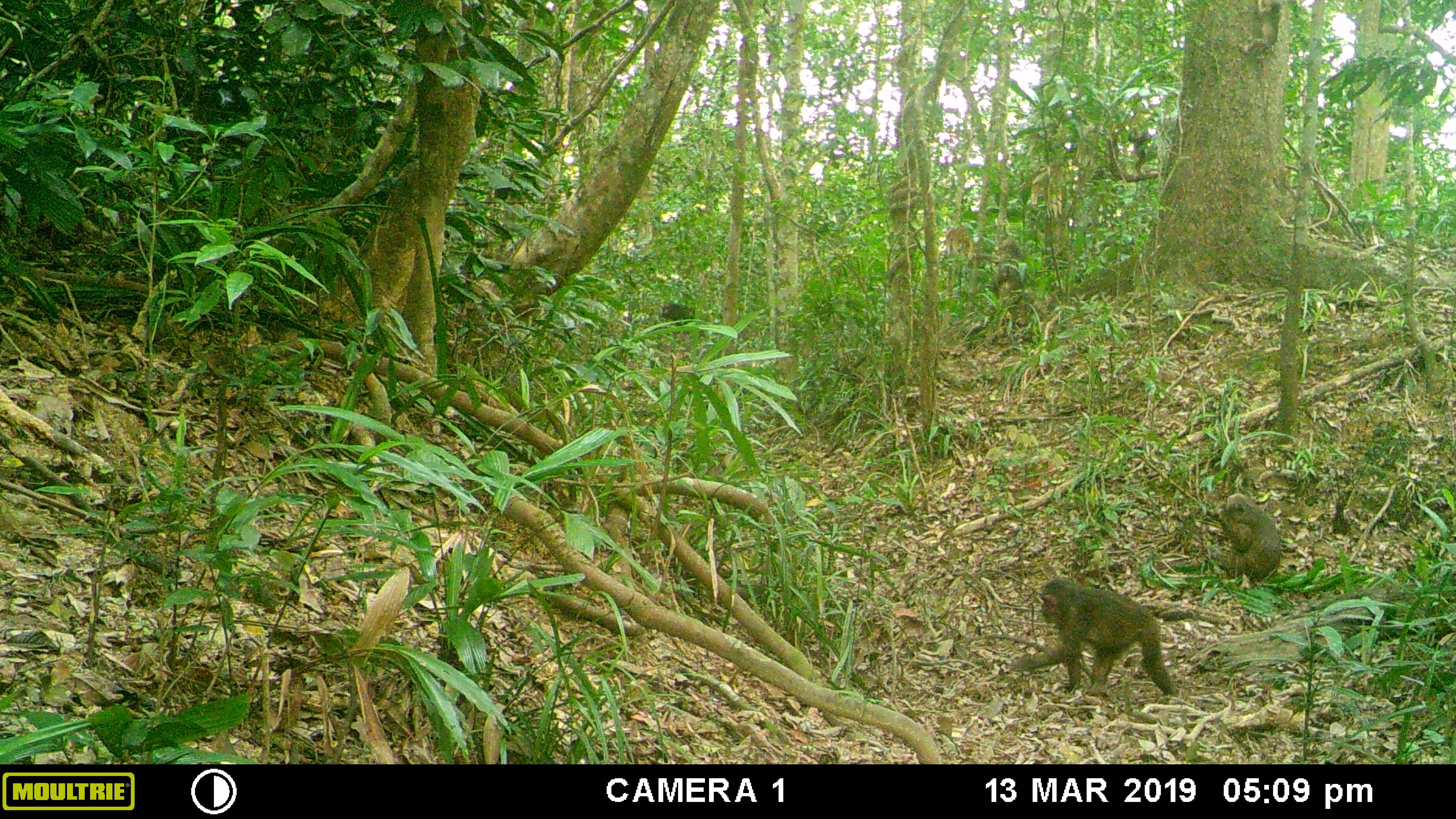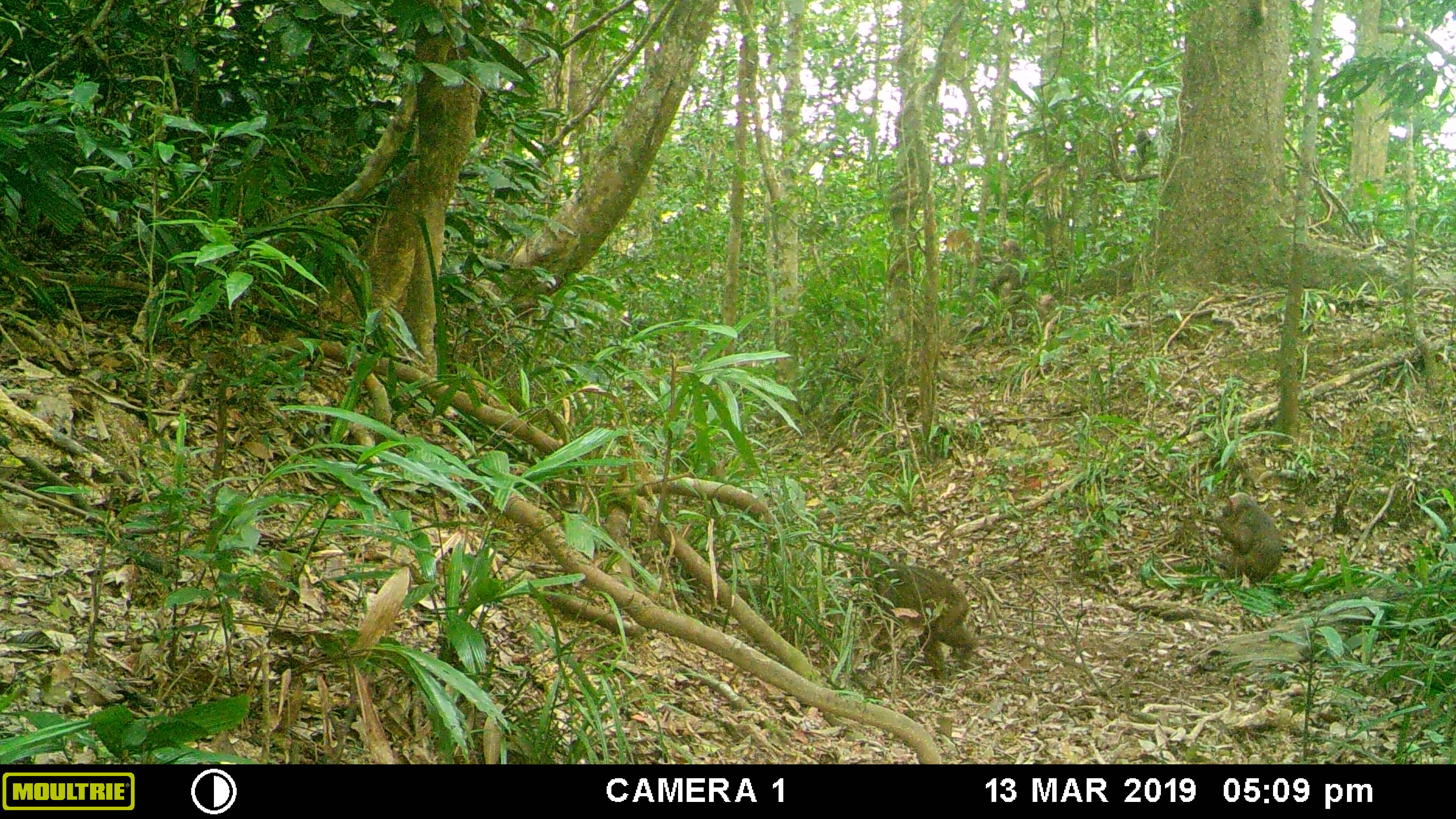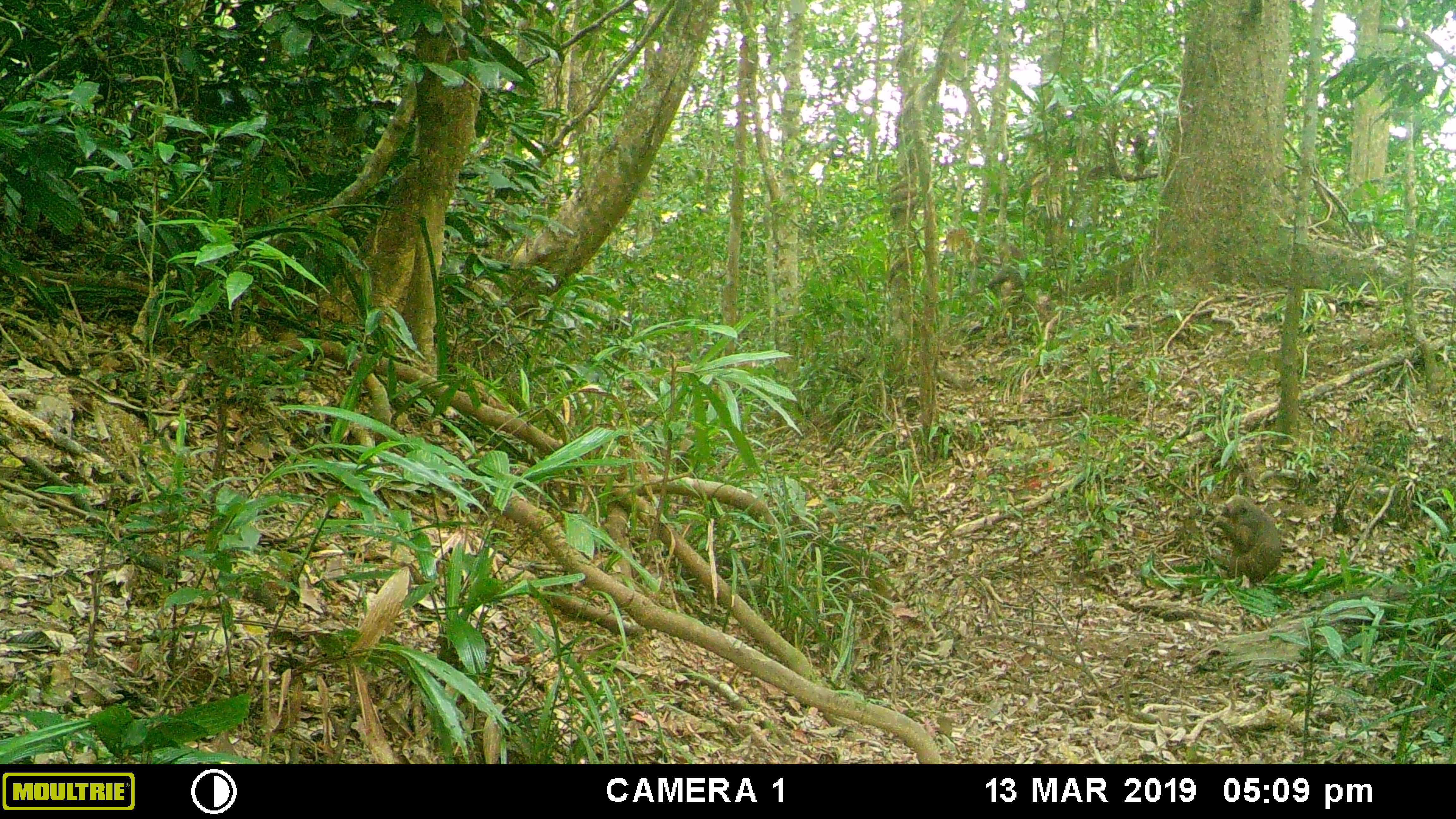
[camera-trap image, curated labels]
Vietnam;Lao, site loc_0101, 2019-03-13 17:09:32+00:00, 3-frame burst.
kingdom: Animalia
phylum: Chordata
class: Mammalia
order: Primates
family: Cercopithecidae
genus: Macaca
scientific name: Macaca arctoides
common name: stump-tailed macaque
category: stump tailed macaque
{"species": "stump tailed macaque (stump-tailed macaque) (Macaca arctoides)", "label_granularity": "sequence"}